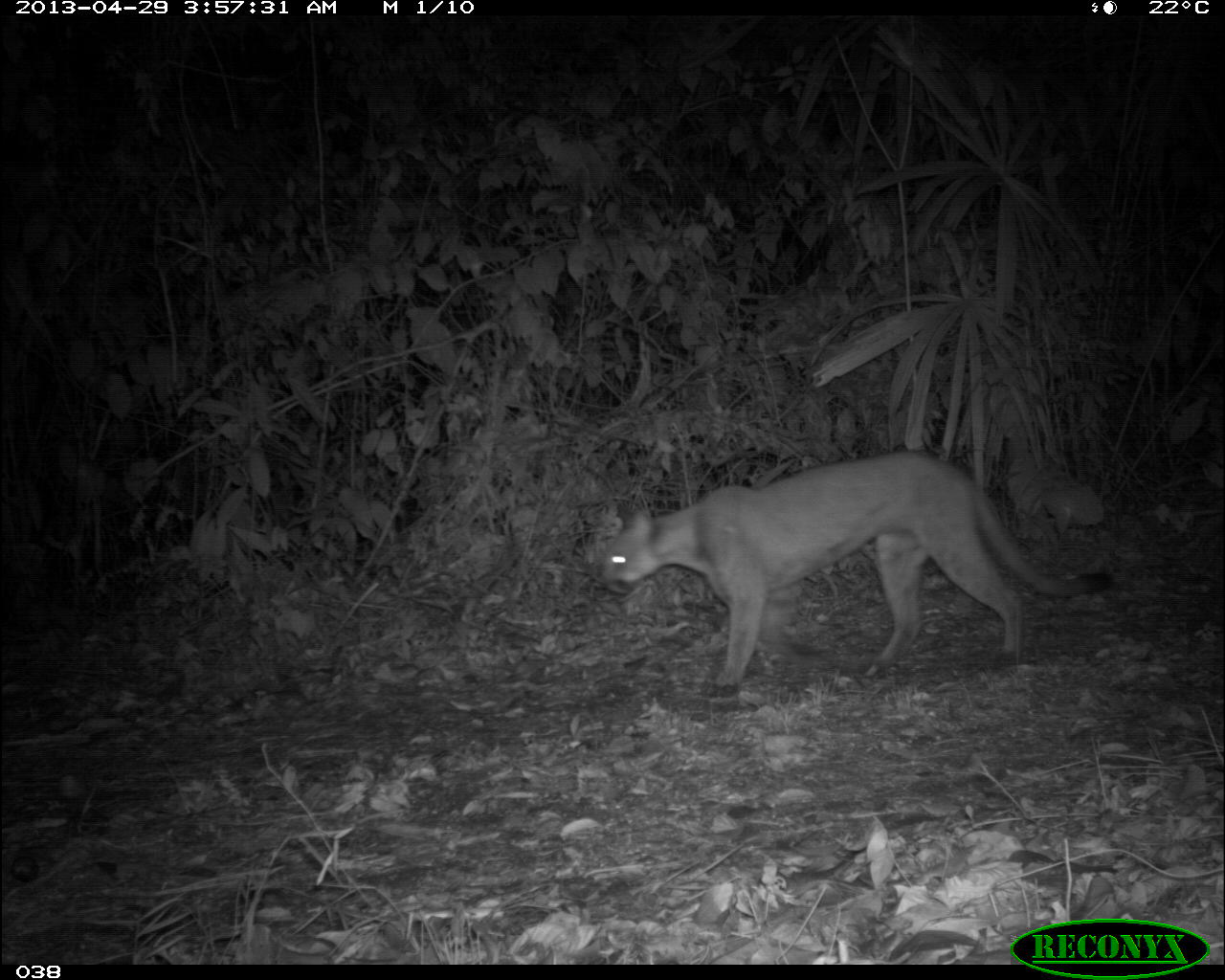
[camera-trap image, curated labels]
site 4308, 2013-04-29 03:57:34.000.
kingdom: Animalia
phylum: Chordata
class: Mammalia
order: Carnivora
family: Felidae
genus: Puma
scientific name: Puma concolor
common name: mountain lion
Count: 1.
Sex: male.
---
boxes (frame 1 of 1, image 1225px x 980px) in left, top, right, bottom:
puma concolor: 591, 450, 1112, 701